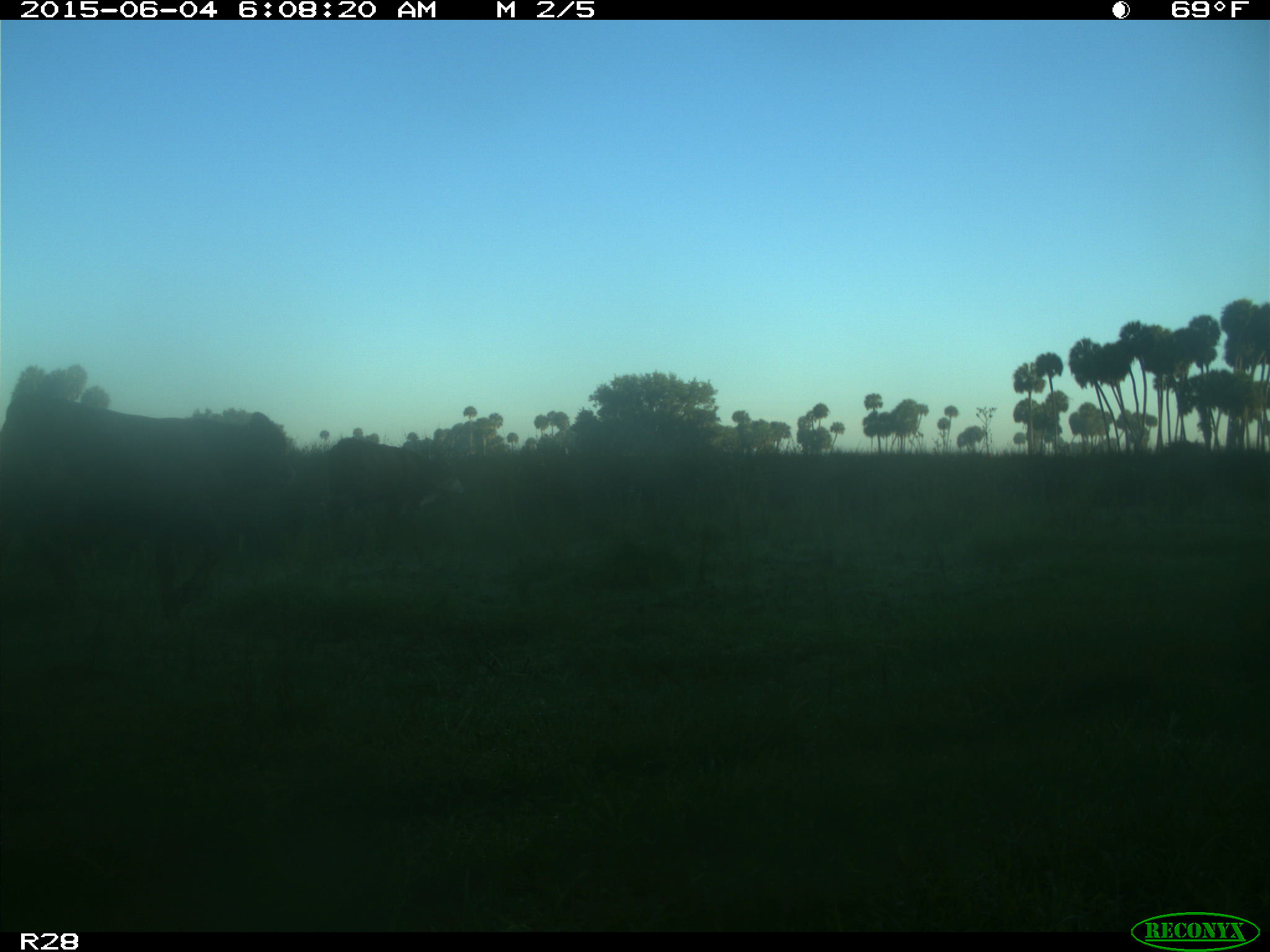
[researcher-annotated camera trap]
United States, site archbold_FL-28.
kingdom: Animalia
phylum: Chordata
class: Mammalia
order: Artiodactyla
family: Bovidae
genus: Bos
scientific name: Bos taurus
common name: domestic cow